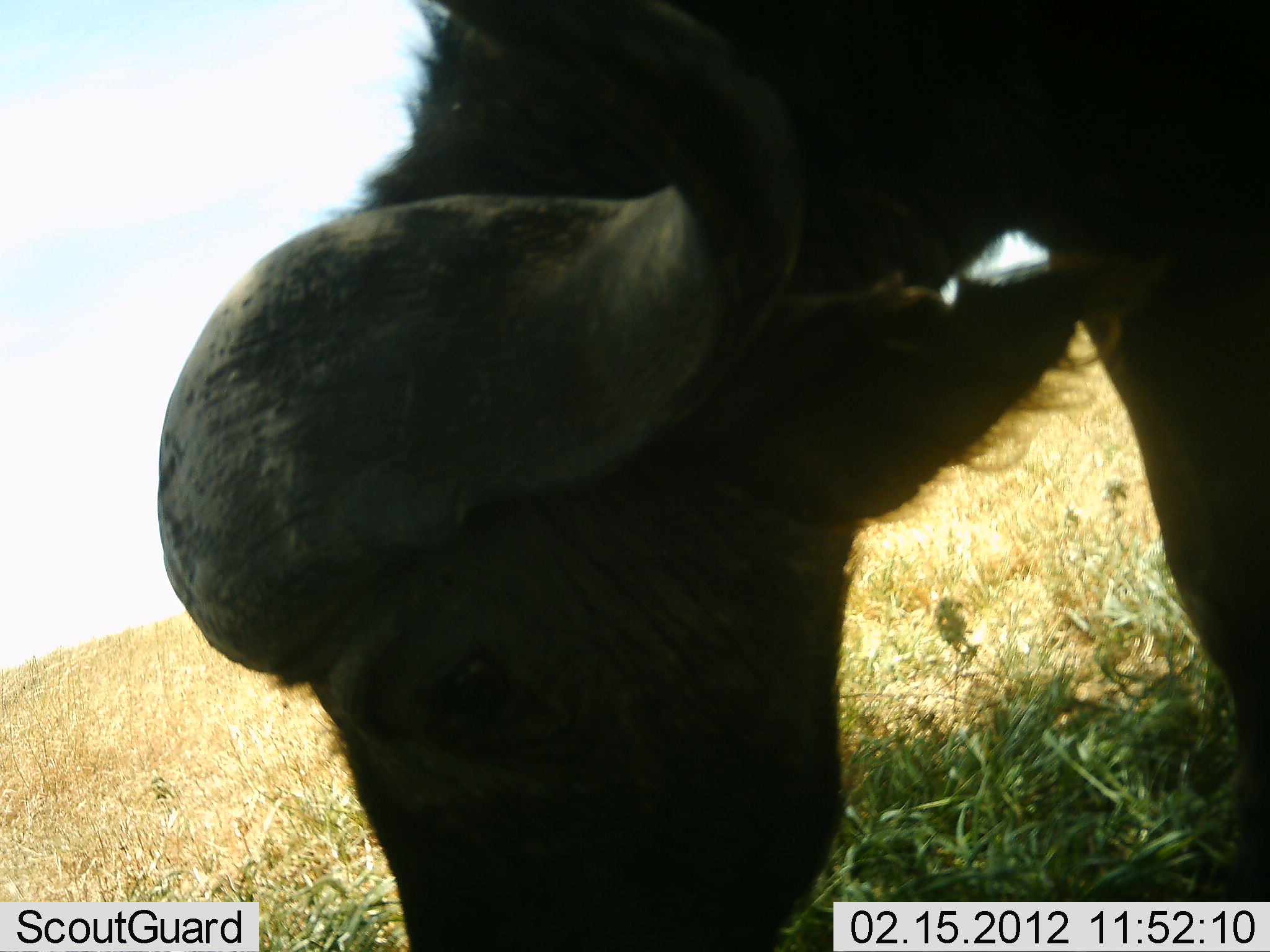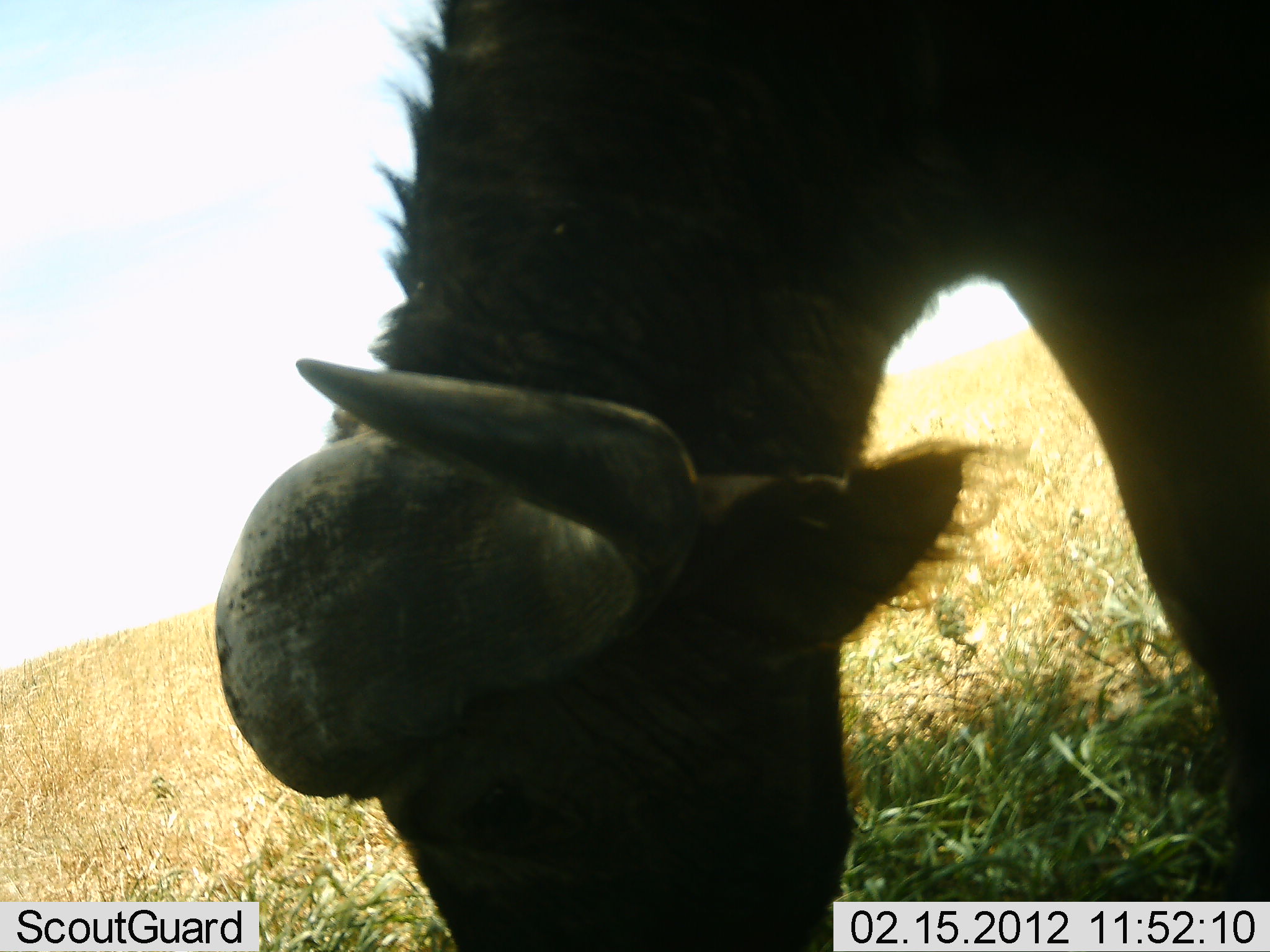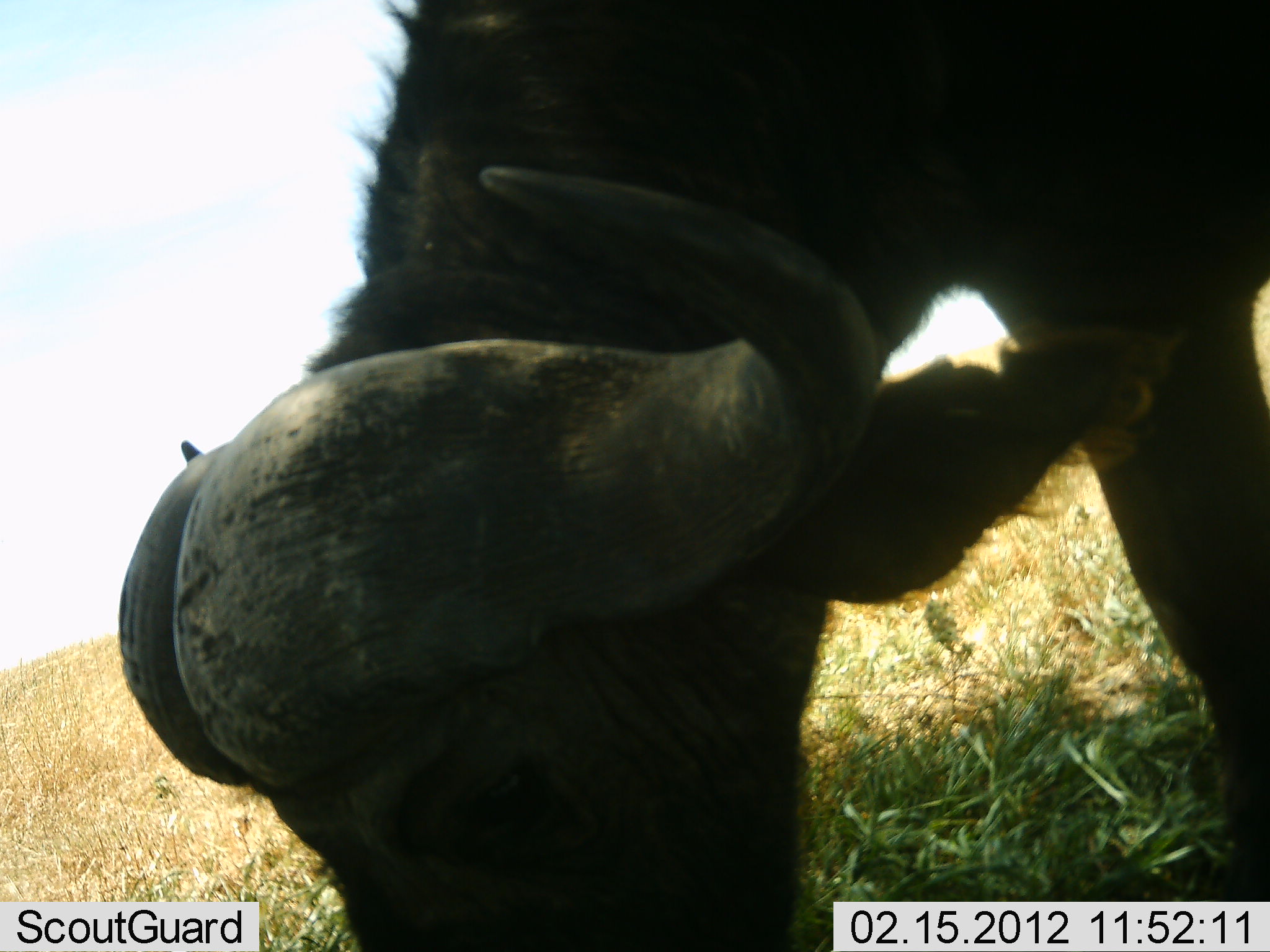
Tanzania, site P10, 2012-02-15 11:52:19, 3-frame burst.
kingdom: Animalia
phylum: Chordata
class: Mammalia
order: Artiodactyla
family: Bovidae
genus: Syncerus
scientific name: Syncerus caffer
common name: cape buffalo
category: buffalo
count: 1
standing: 21%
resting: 0%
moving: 0%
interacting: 0%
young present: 0%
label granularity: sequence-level